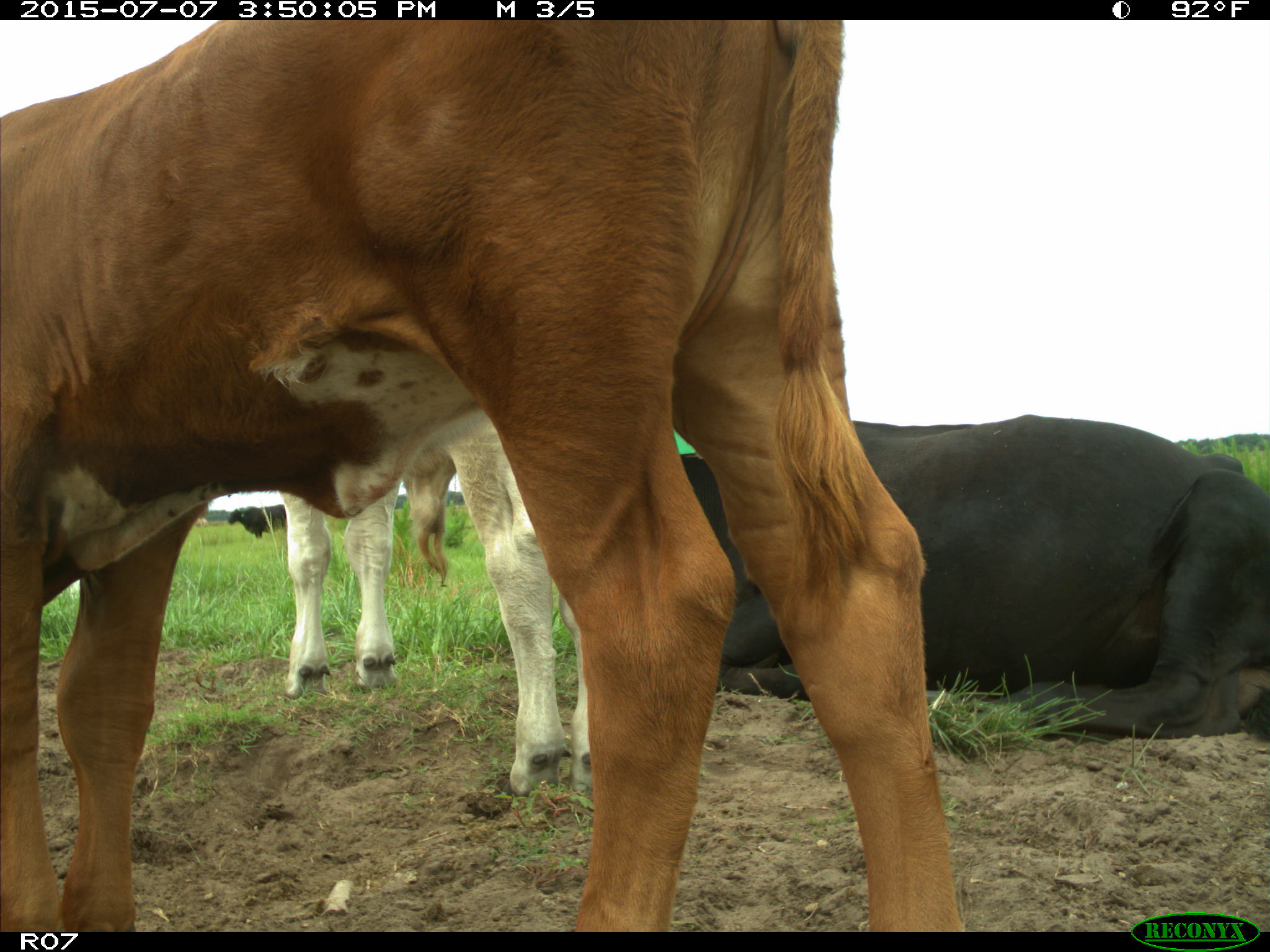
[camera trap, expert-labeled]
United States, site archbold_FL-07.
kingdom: Animalia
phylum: Chordata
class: Mammalia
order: Artiodactyla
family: Bovidae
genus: Bos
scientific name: Bos taurus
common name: domestic cow